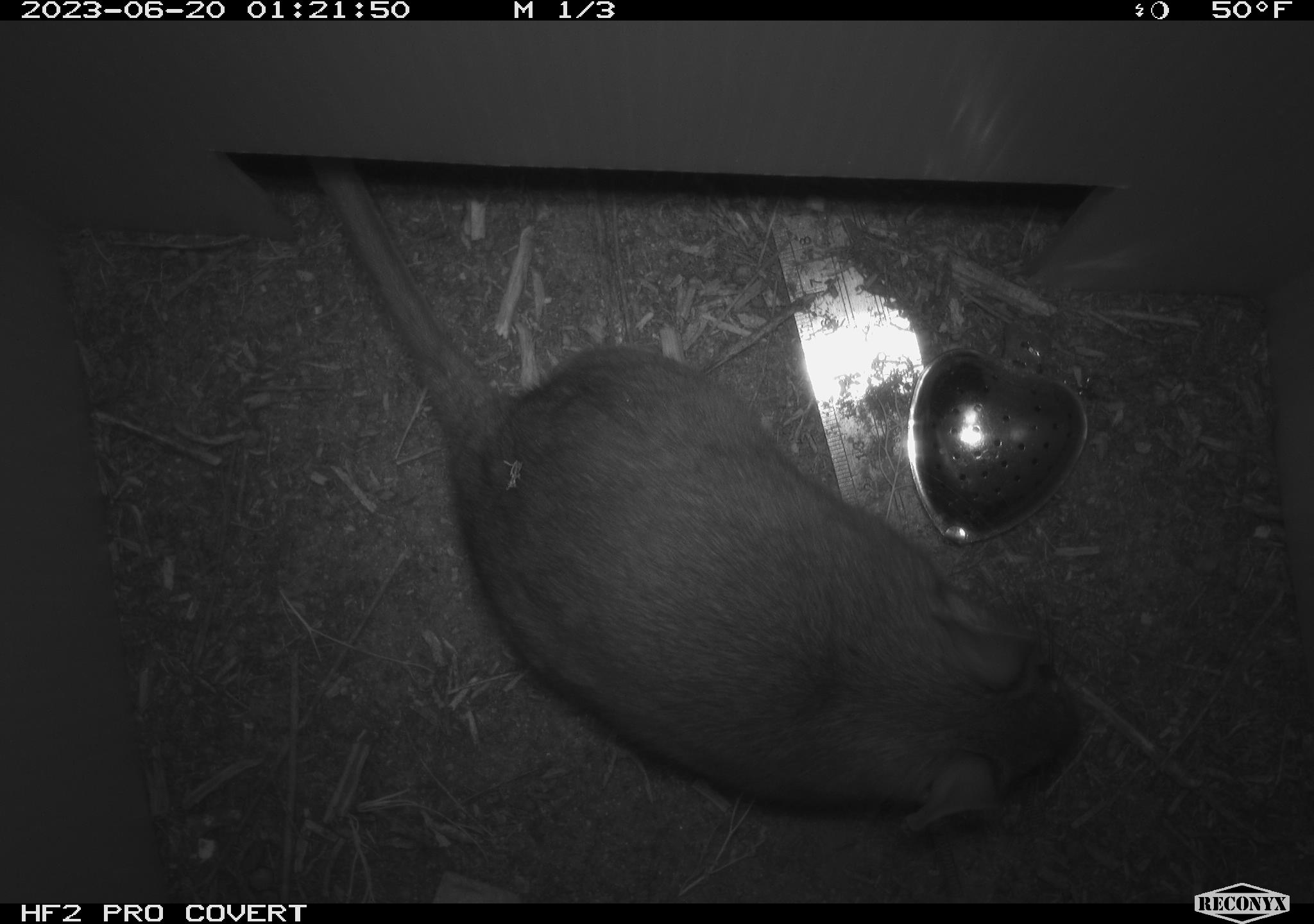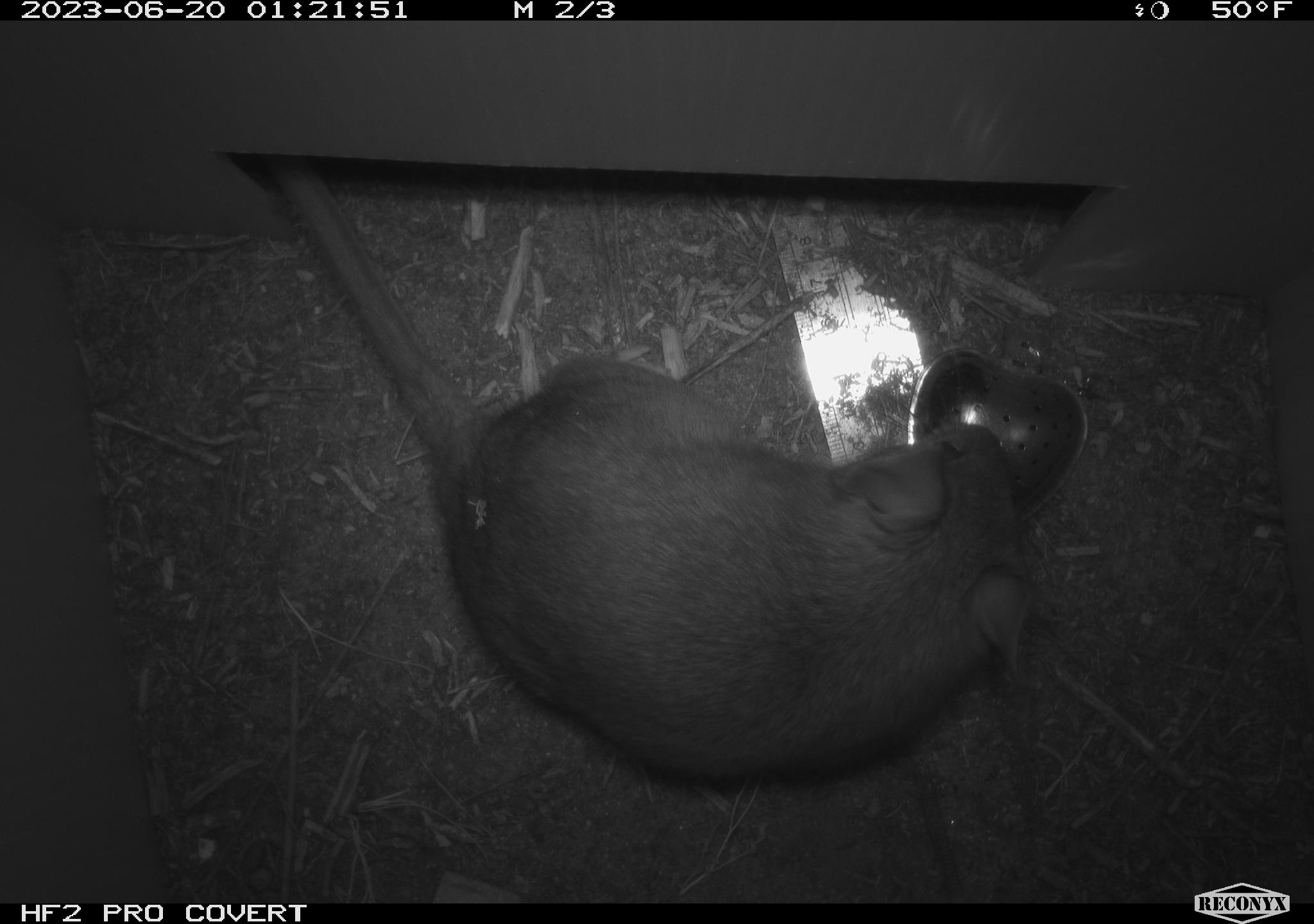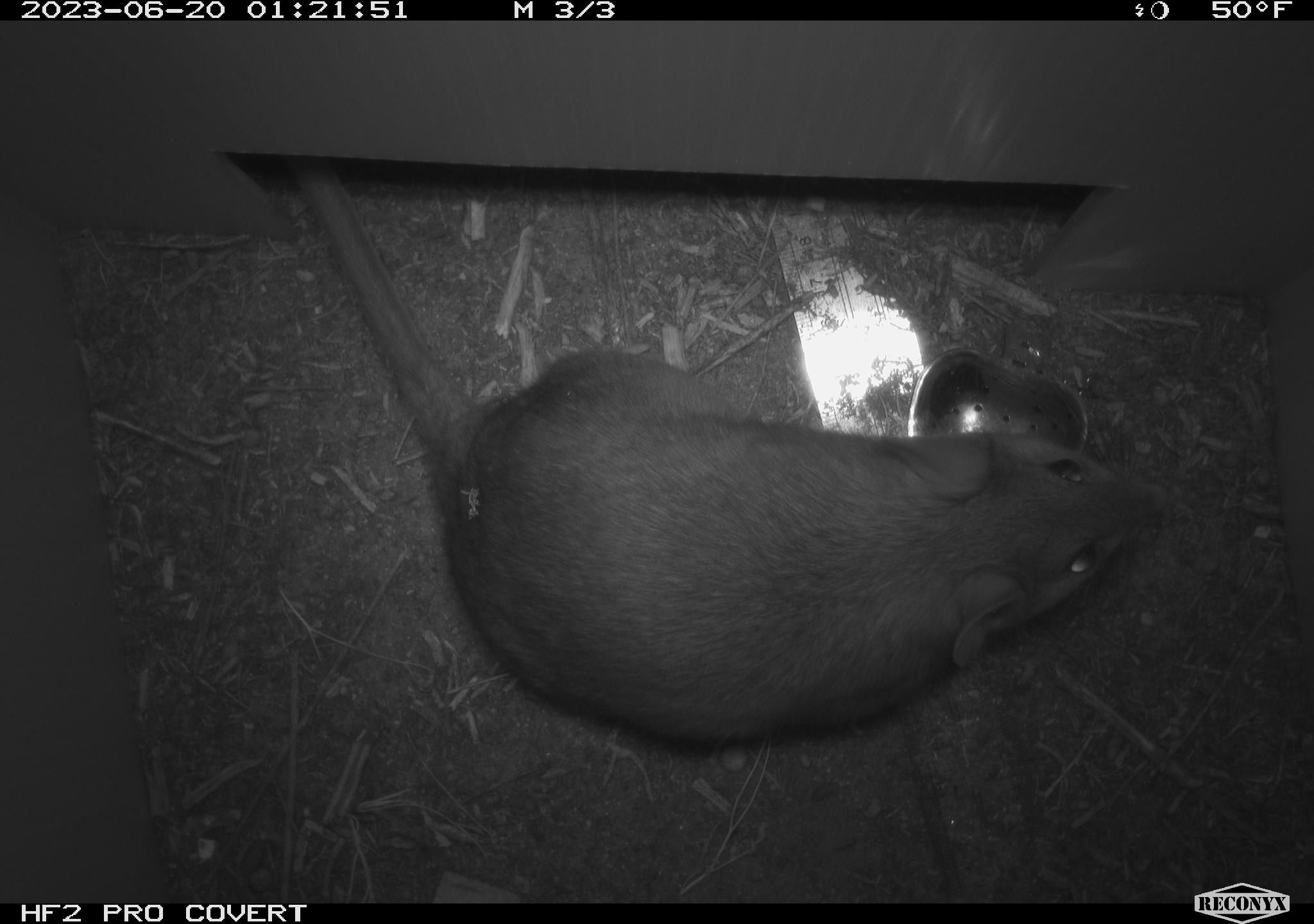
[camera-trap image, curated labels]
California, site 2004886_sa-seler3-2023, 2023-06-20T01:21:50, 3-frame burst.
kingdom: Animalia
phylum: Chordata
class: Mammalia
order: Rodentia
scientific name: Rodentia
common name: woodrat or rat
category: woodrat or rat species